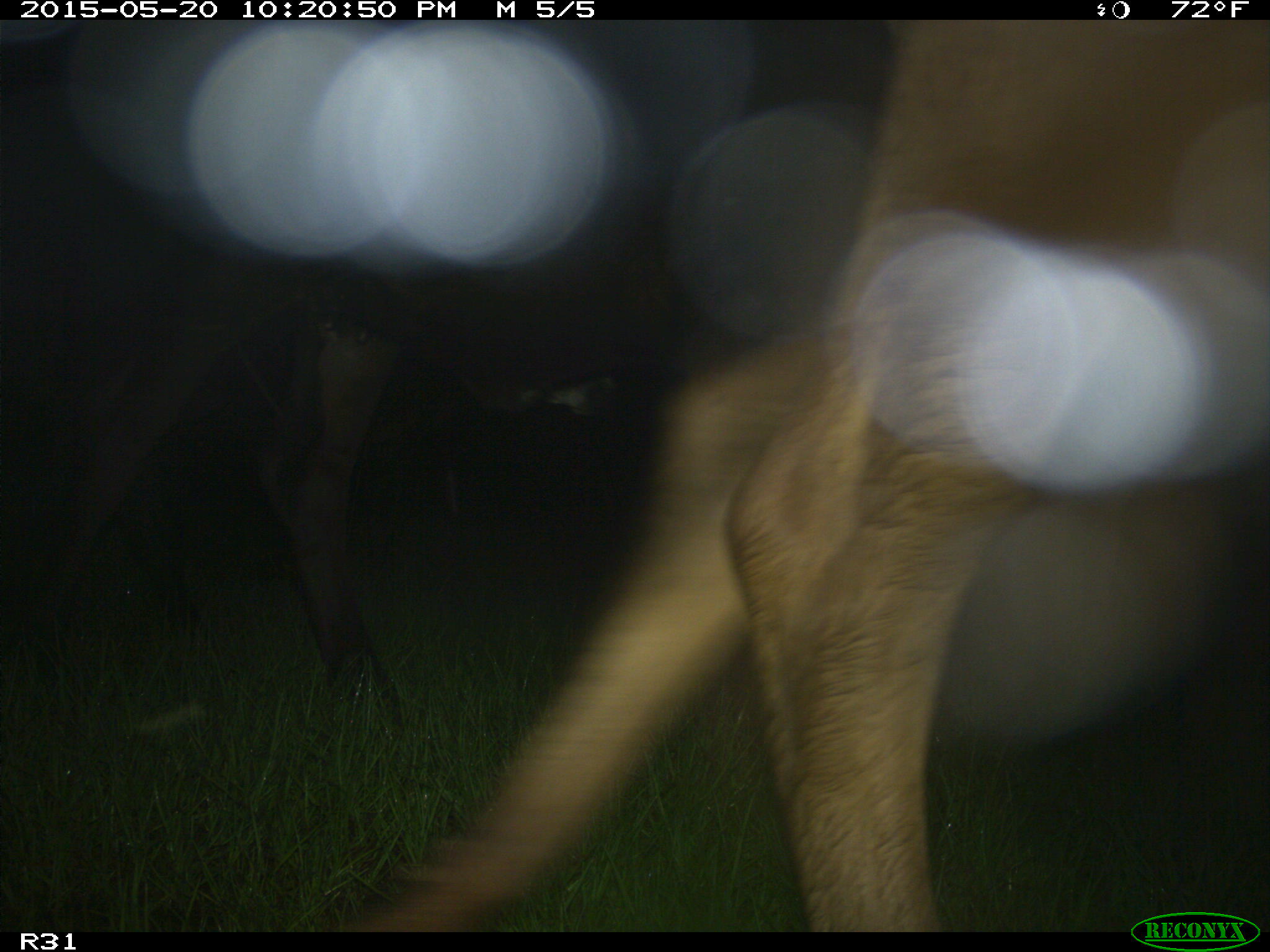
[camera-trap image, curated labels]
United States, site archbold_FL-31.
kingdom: Animalia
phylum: Chordata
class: Mammalia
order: Artiodactyla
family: Bovidae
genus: Bos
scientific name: Bos taurus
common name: domestic cow